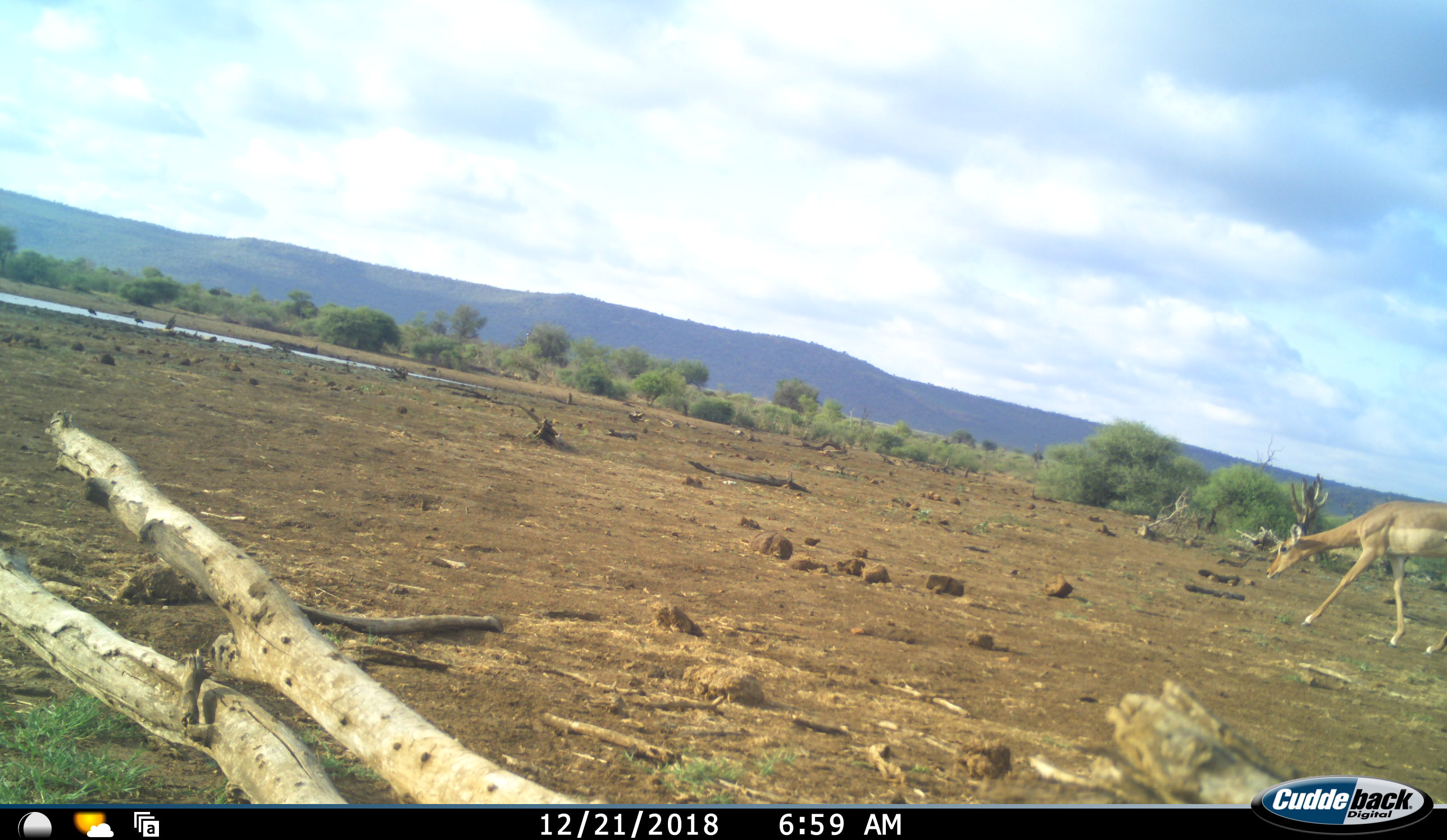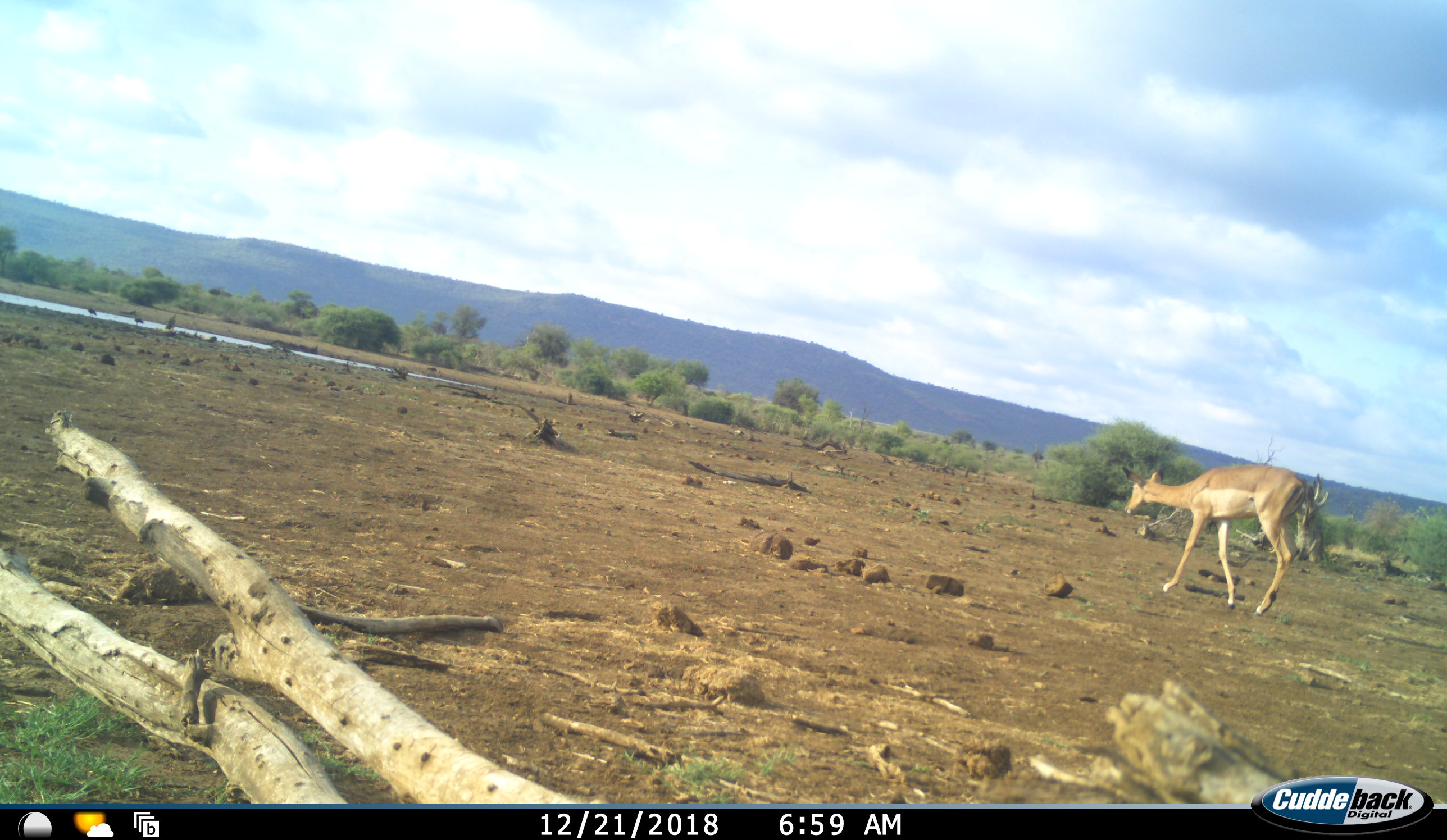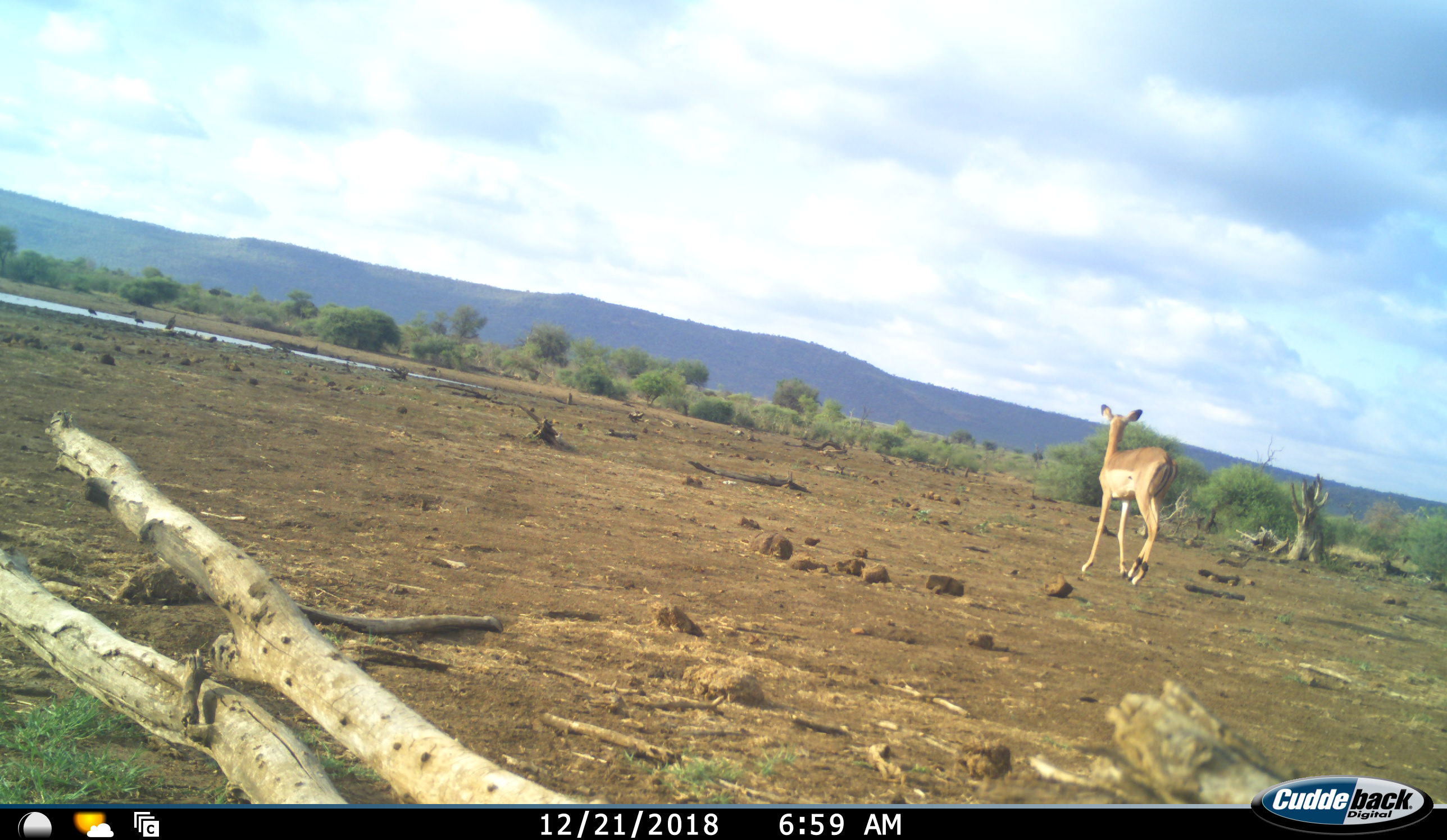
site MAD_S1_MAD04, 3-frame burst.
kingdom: Animalia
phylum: Chordata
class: Mammalia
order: Artiodactyla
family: Bovidae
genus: Aepyceros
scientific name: Aepyceros melampus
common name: impala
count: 1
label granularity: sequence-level